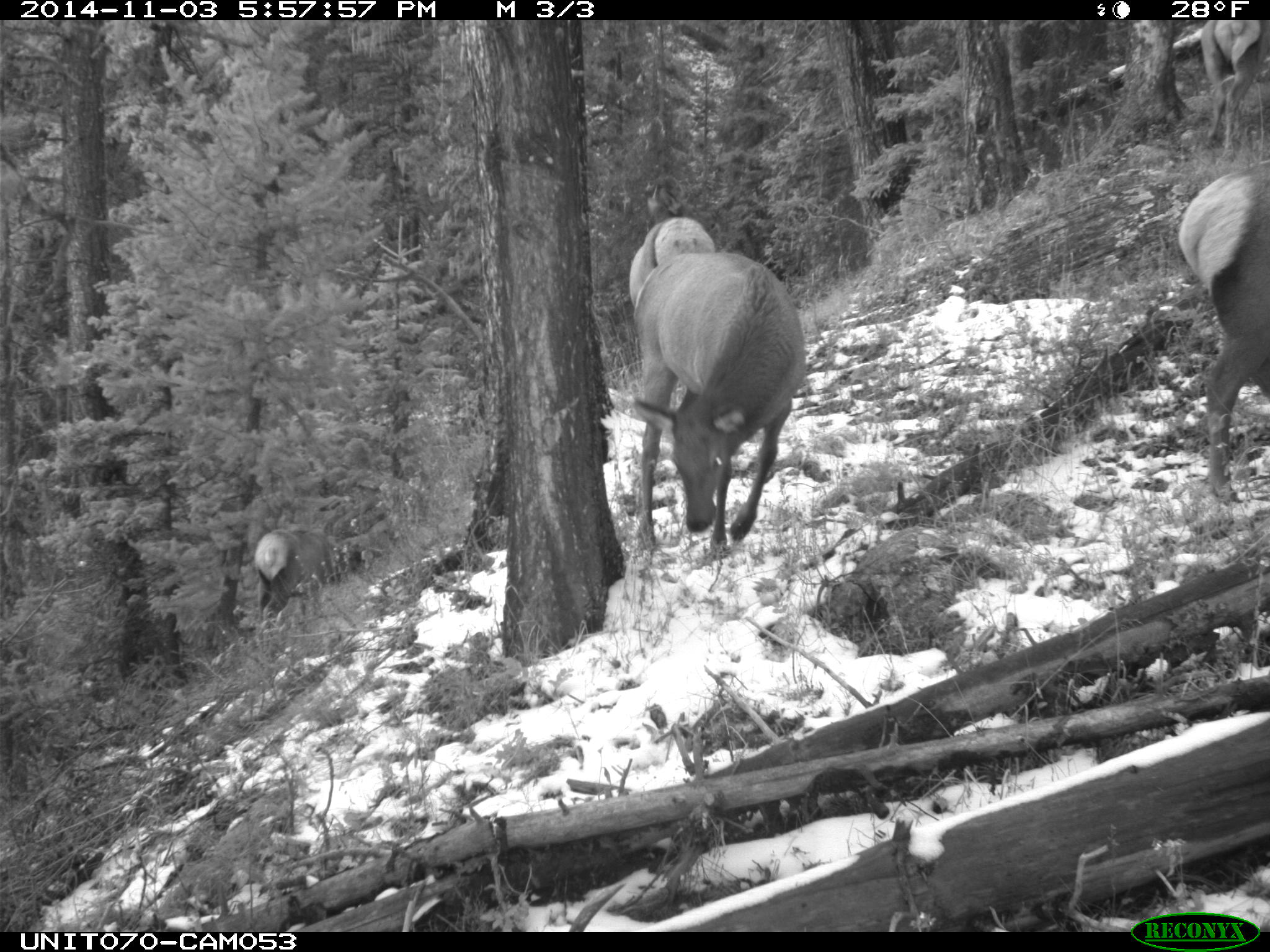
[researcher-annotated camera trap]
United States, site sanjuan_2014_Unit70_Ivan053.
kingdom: Animalia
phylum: Chordata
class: Mammalia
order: Artiodactyla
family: Cervidae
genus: Cervus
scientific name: Cervus elaphus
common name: red deer